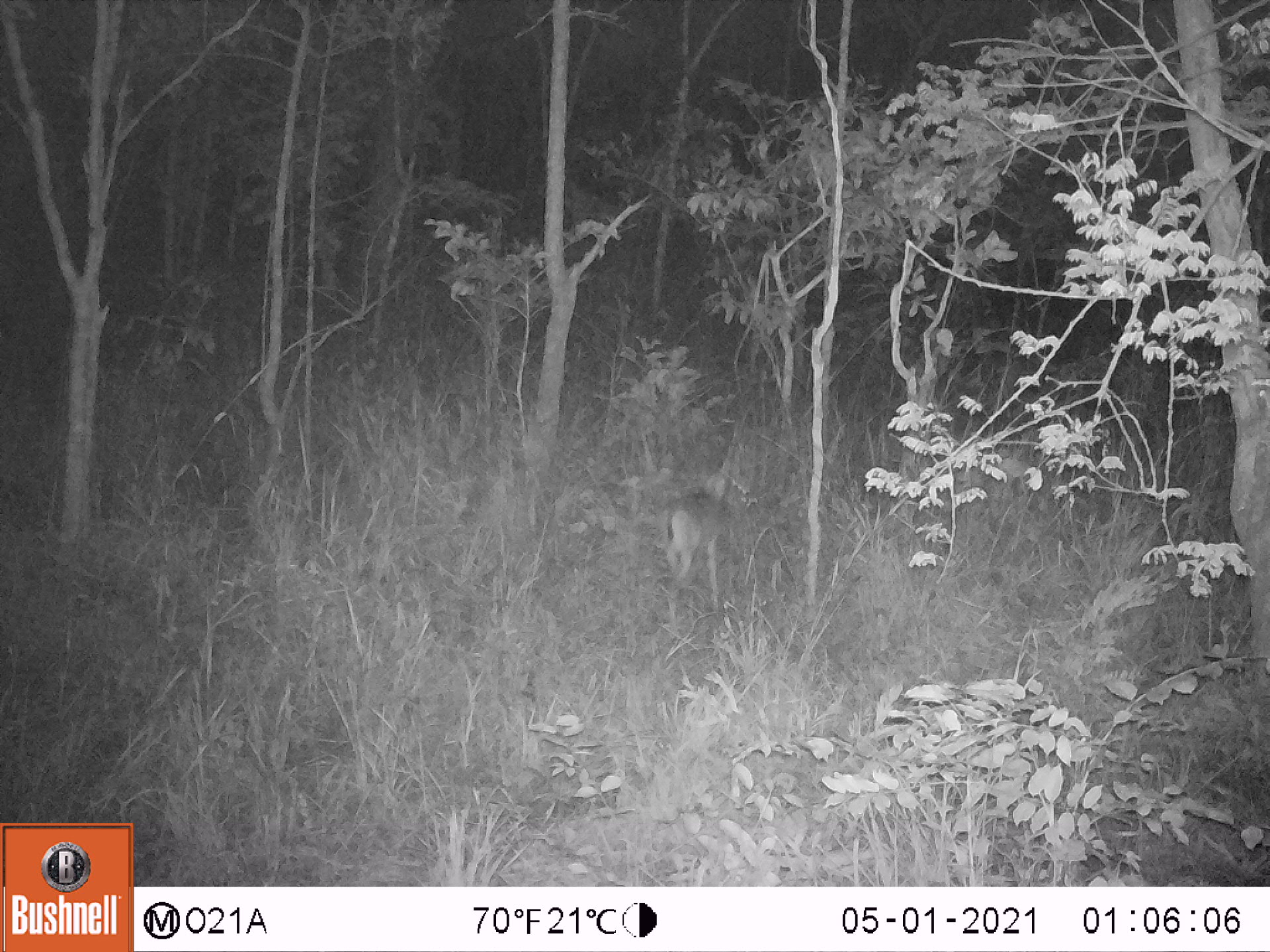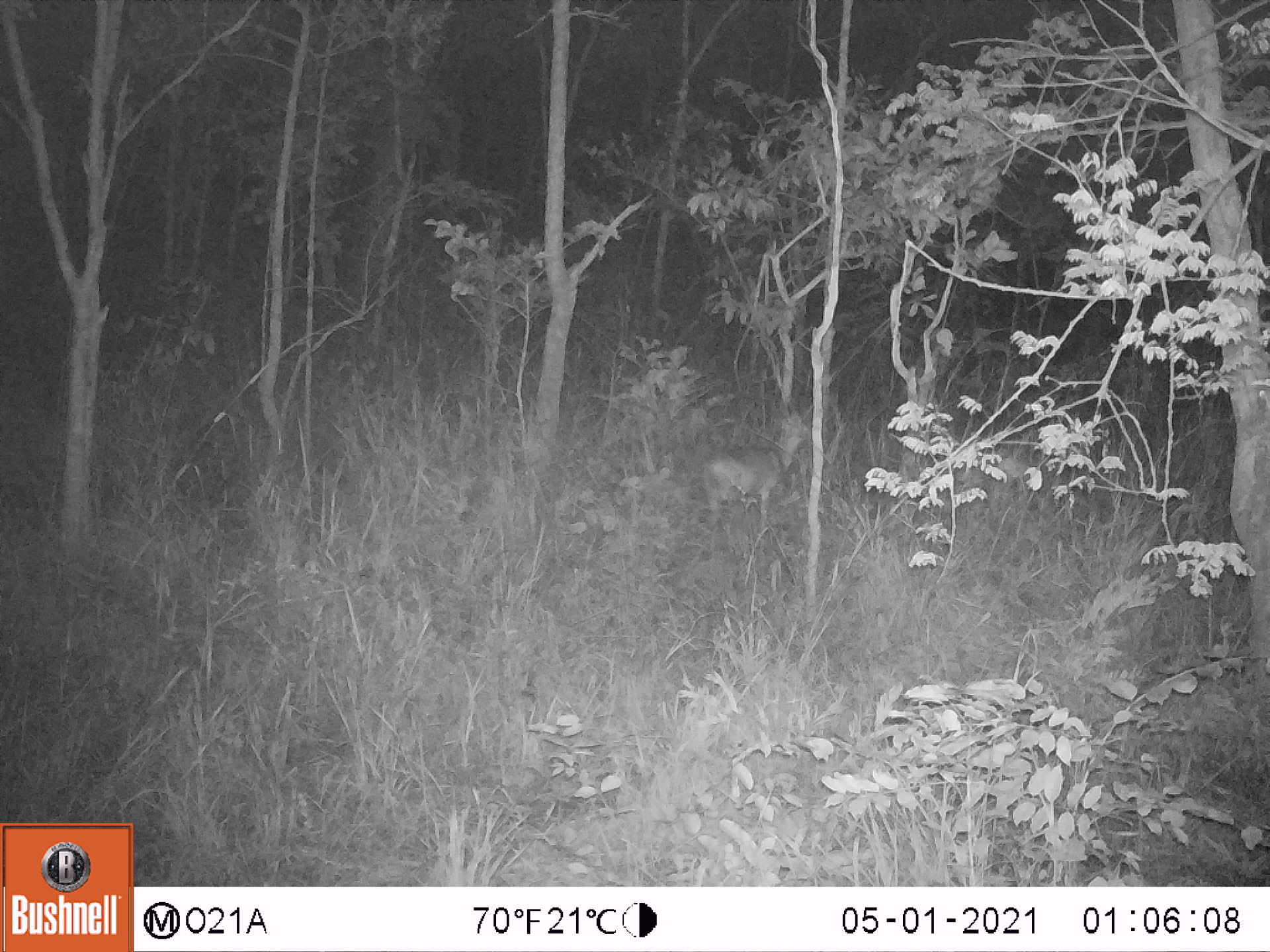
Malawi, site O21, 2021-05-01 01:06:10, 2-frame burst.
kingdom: Animalia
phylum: Chordata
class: Mammalia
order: Artiodactyla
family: Bovidae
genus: Sylvicapra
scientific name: Sylvicapra grimmia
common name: common duiker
Common duiker (Sylvicapra grimmia), count 1.